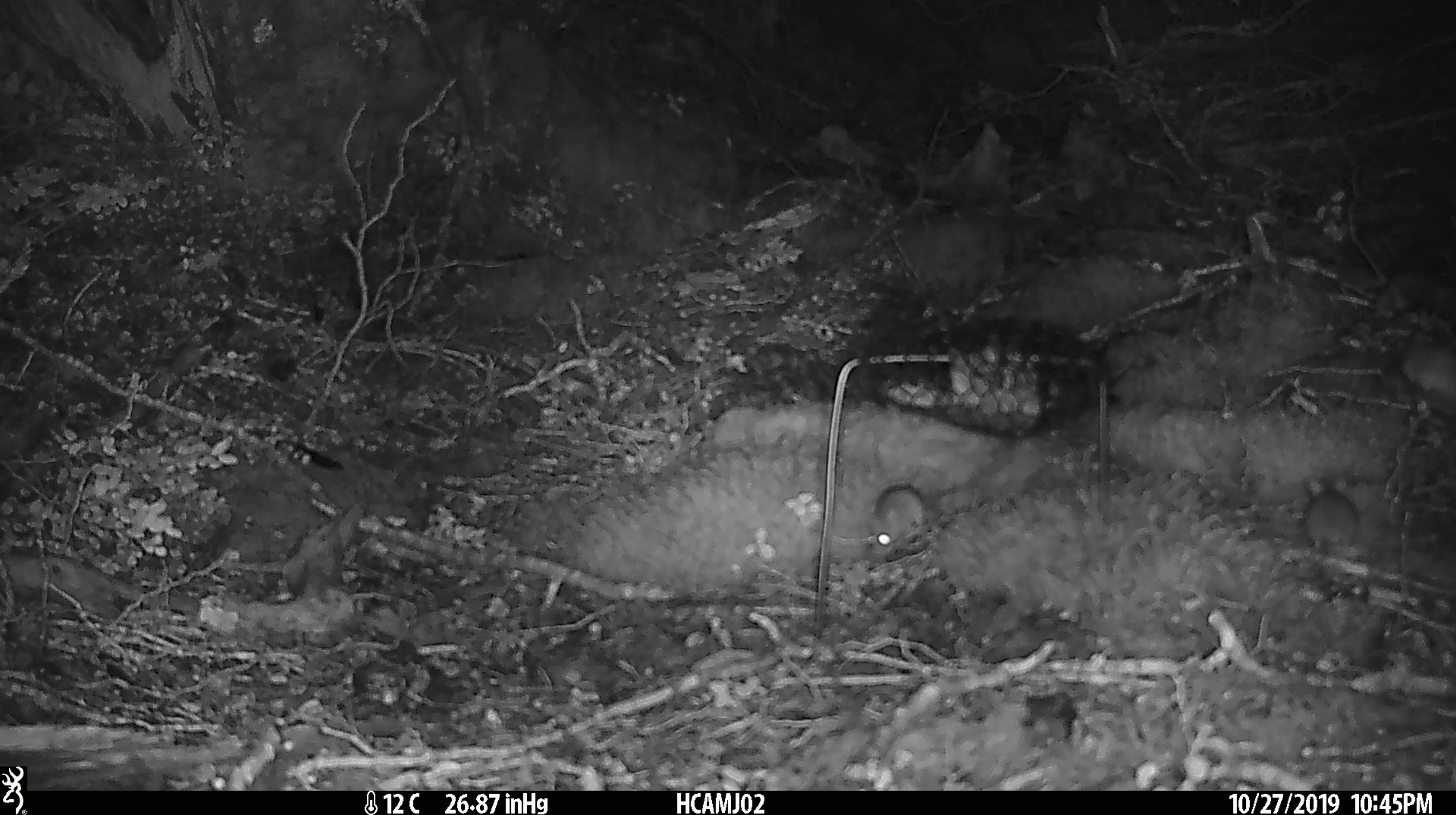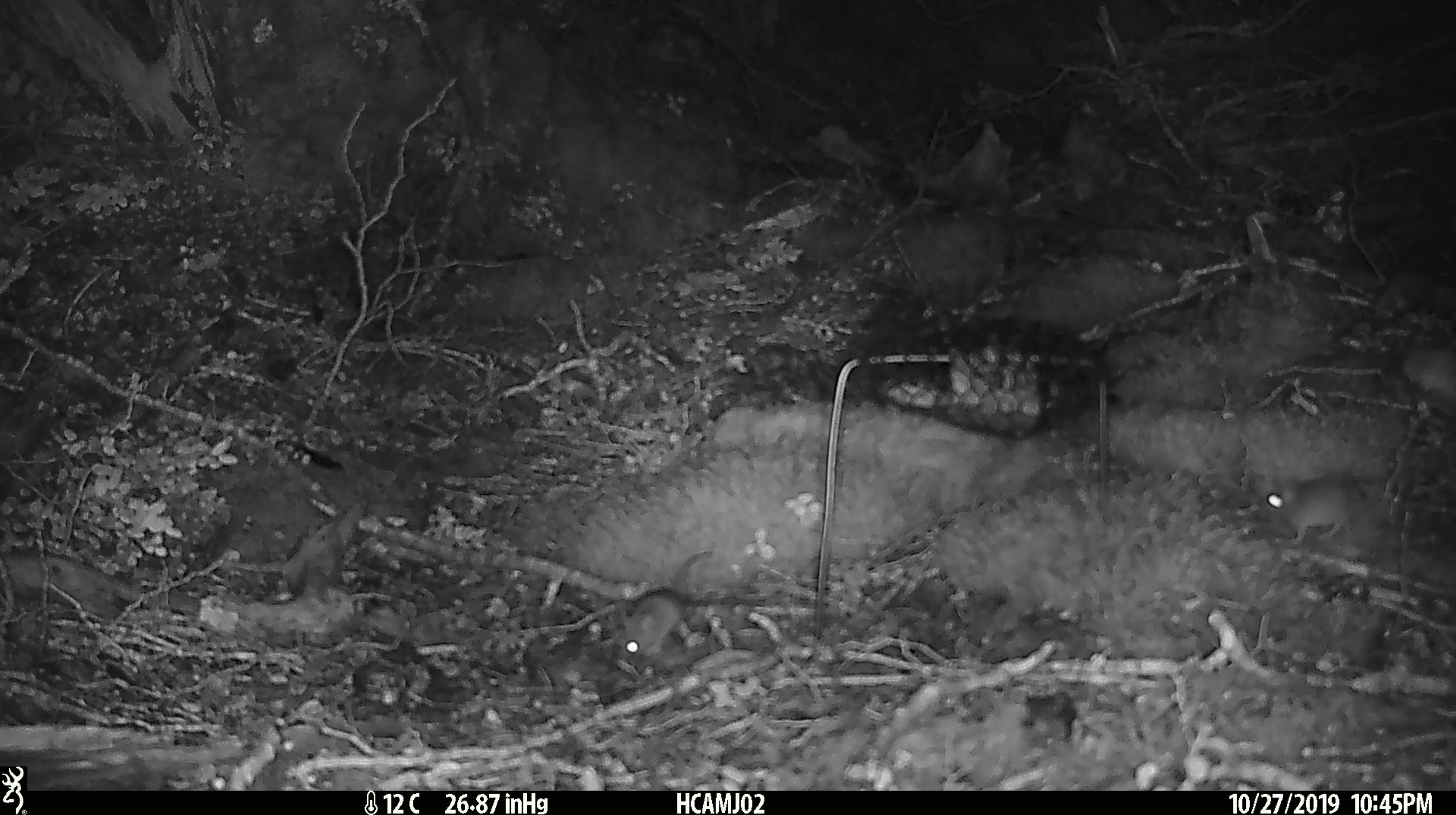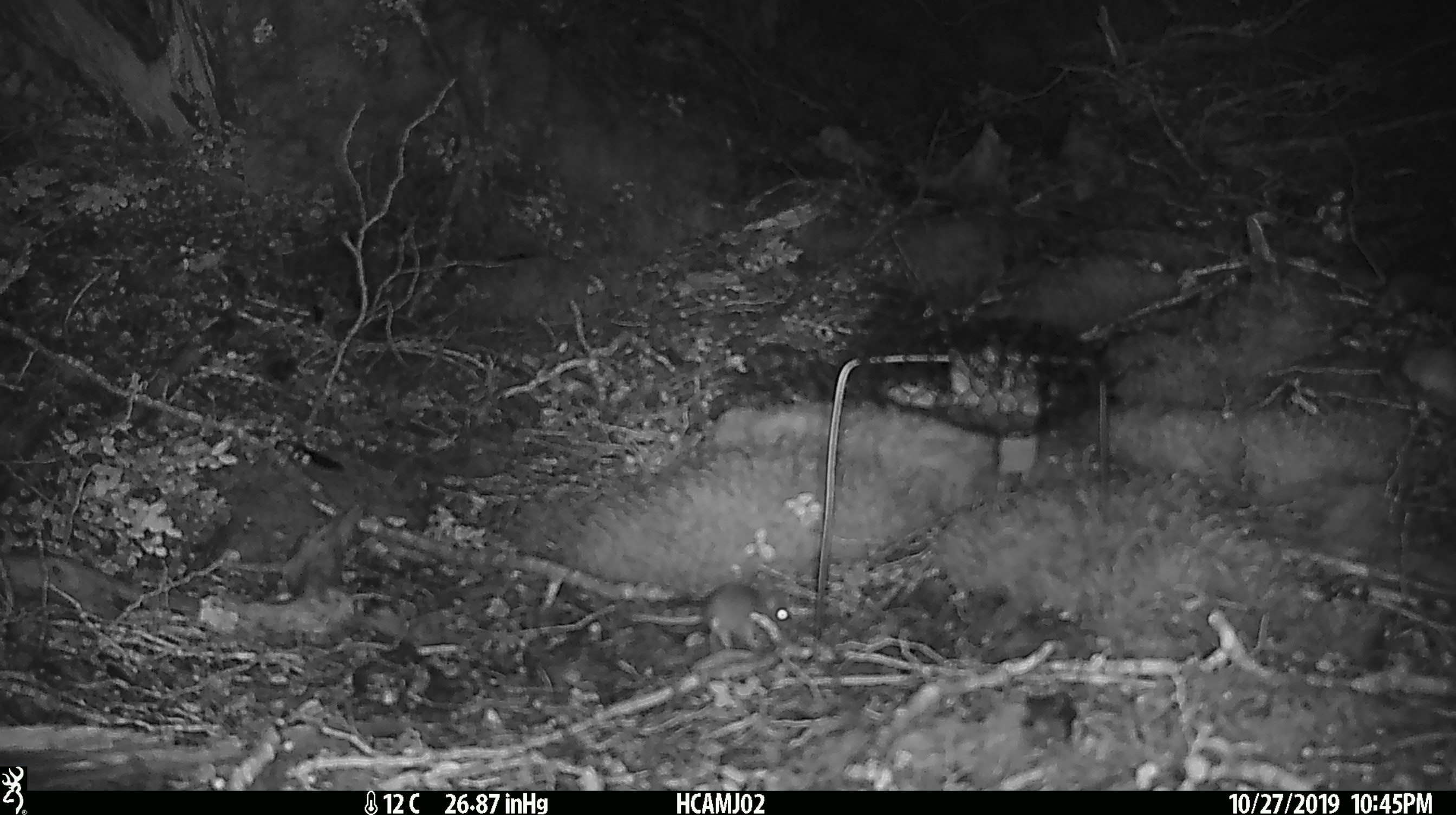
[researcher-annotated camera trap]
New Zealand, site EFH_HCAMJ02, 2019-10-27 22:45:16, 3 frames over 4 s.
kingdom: Animalia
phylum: Chordata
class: Mammalia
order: Rodentia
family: Muridae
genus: Mus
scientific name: Mus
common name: mouse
Mouse (Mus).